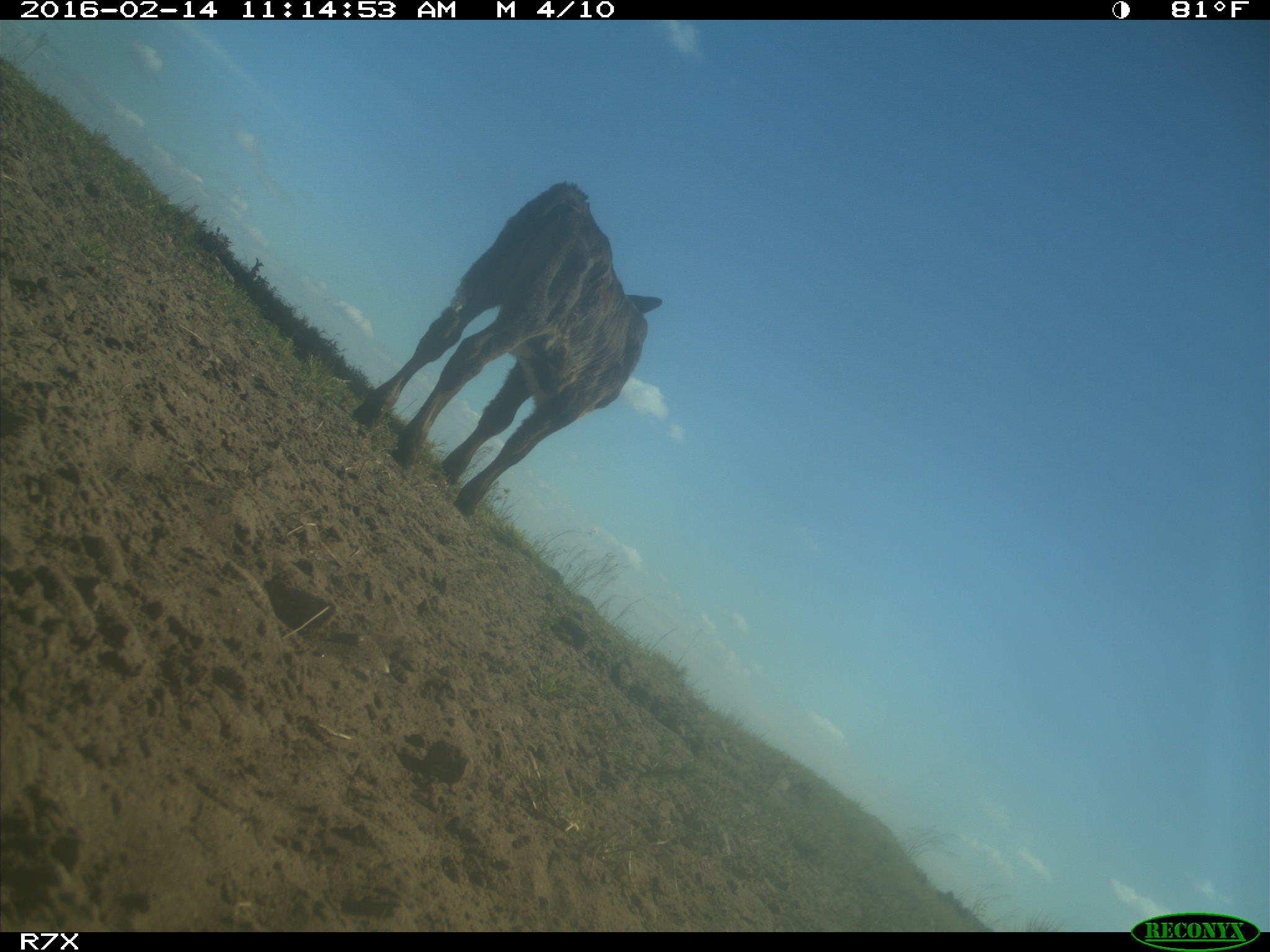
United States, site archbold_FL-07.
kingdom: Animalia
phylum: Chordata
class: Mammalia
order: Artiodactyla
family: Bovidae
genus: Bos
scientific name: Bos taurus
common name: domestic cow